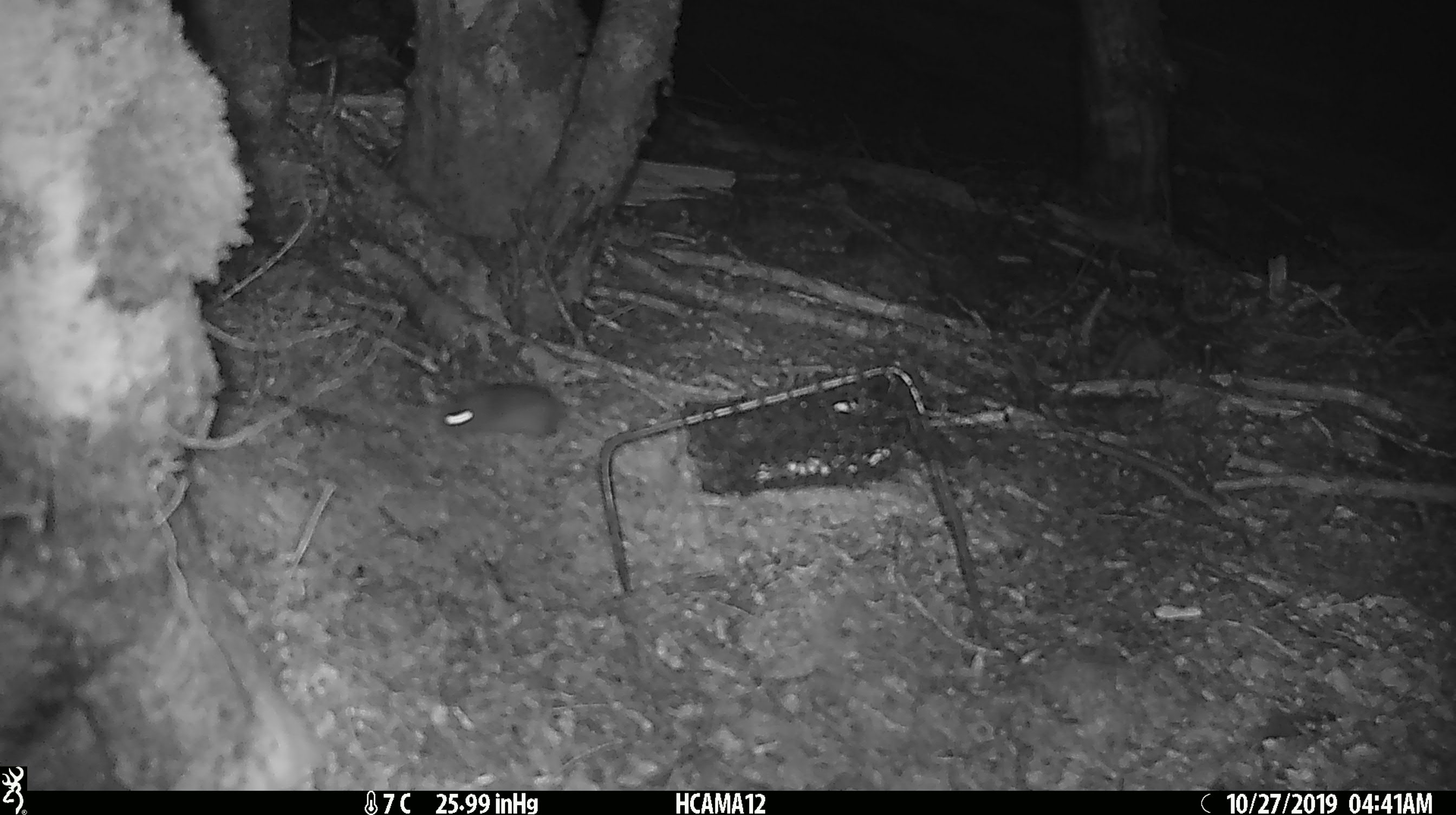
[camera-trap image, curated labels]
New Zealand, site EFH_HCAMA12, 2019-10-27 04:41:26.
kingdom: Animalia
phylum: Chordata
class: Mammalia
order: Rodentia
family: Muridae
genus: Mus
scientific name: Mus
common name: mouse